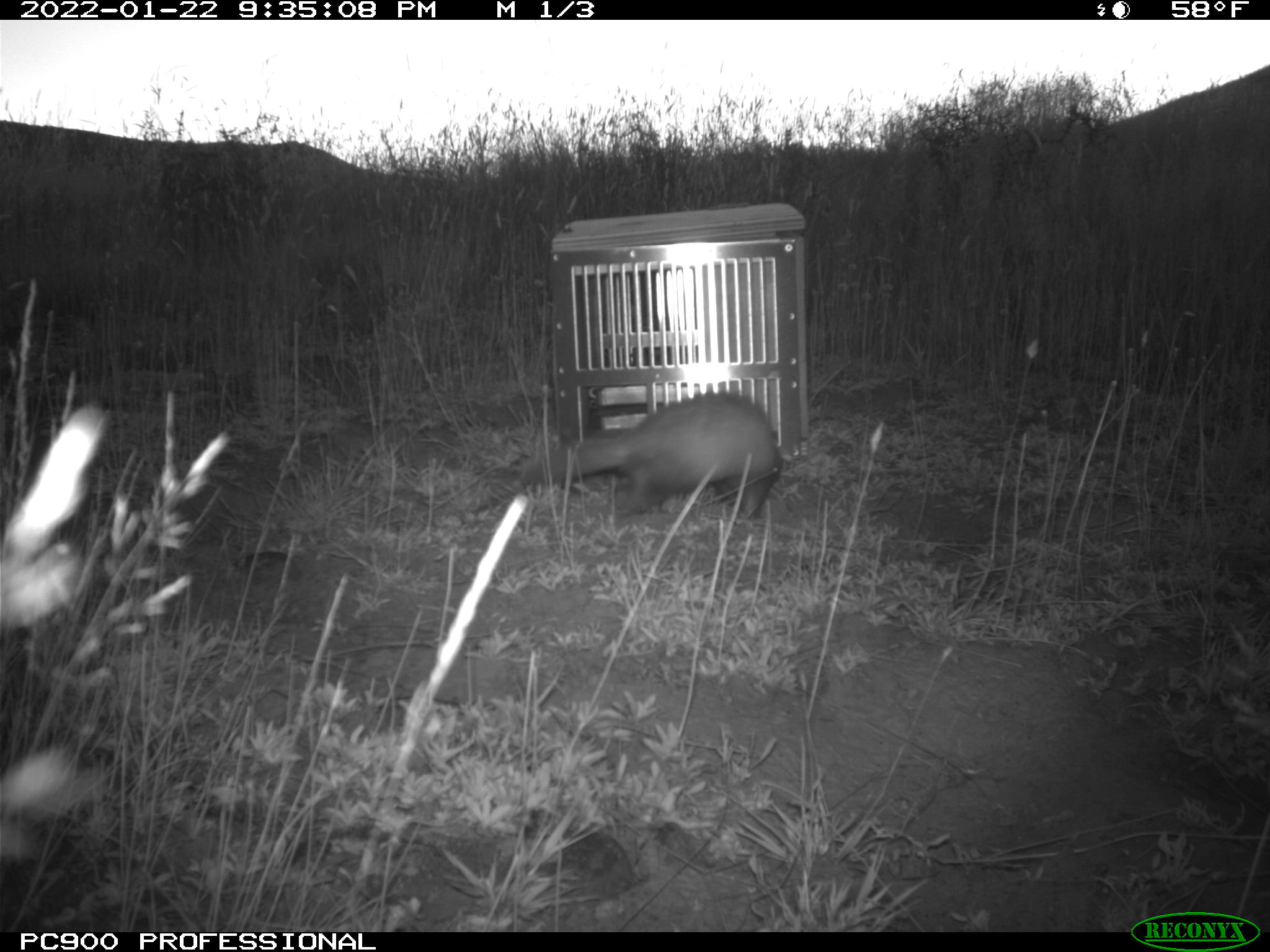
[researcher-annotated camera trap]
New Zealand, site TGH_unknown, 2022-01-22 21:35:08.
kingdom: Animalia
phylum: Chordata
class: Mammalia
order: Carnivora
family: Mustelidae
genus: Mustela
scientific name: Mustela furo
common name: ferret